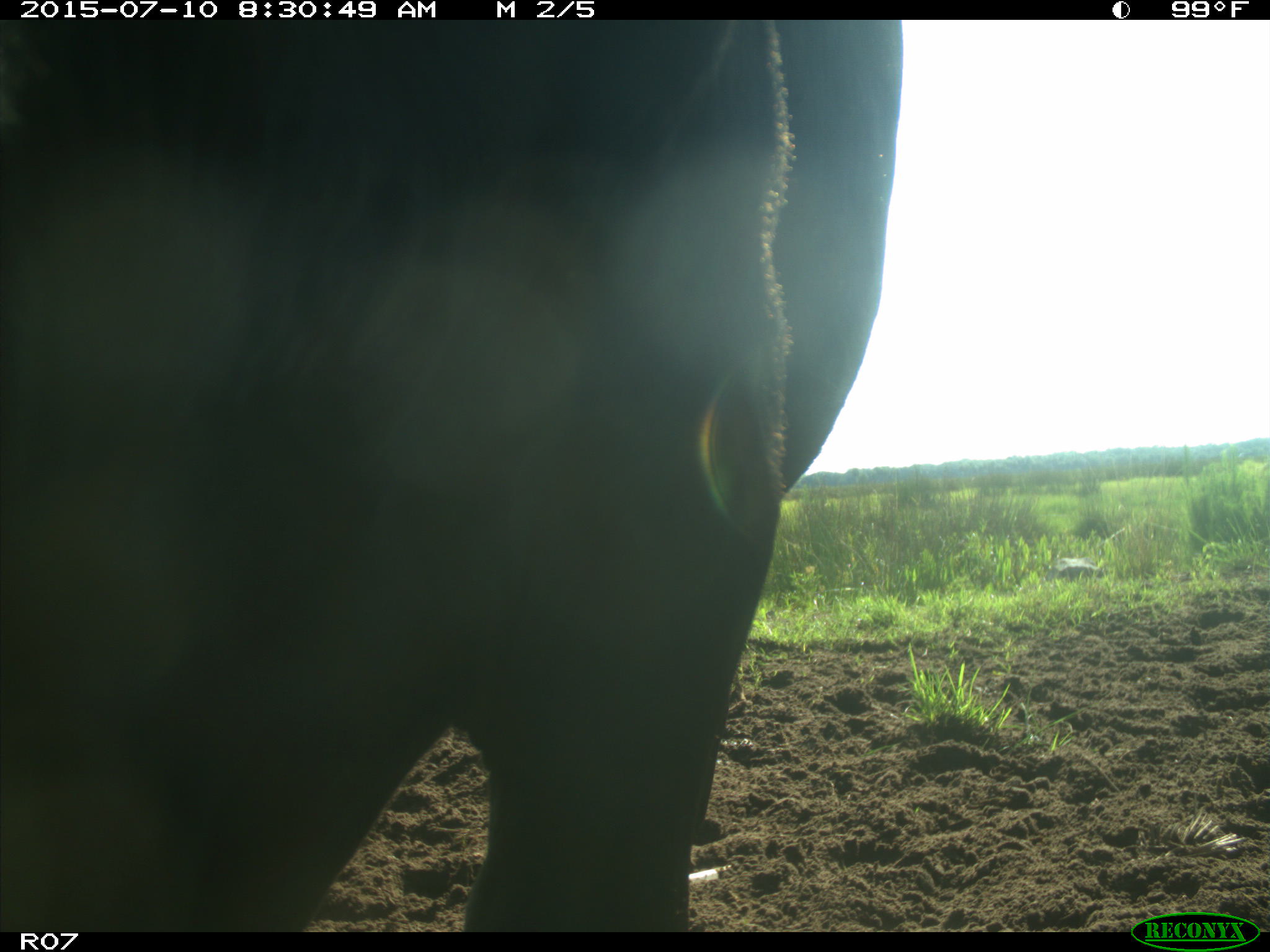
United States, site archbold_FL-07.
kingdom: Animalia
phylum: Chordata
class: Mammalia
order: Artiodactyla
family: Bovidae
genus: Bos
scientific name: Bos taurus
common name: domestic cow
Bos taurus (domestic cow).